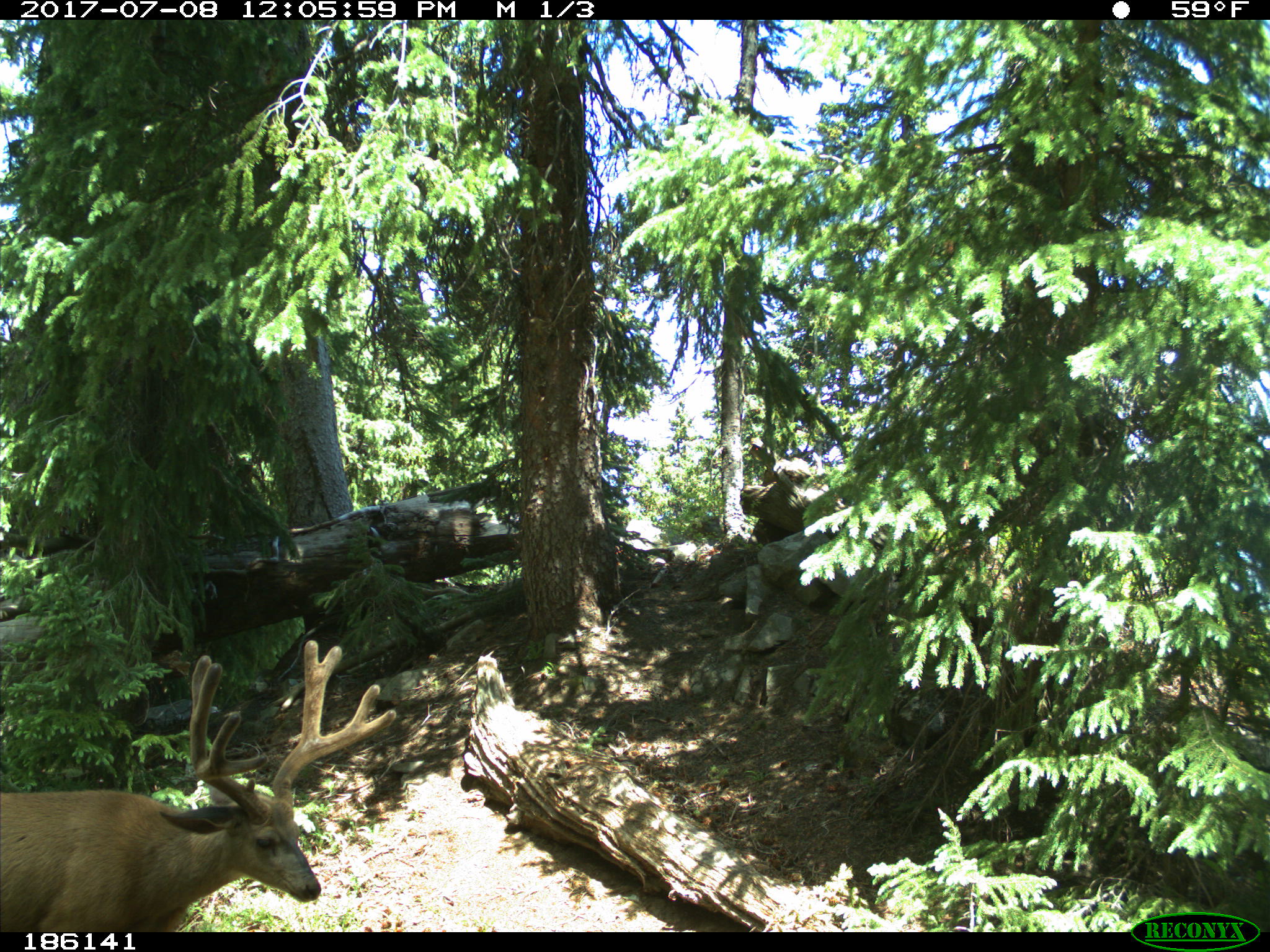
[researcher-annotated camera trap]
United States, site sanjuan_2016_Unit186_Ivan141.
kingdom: Animalia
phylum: Chordata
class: Mammalia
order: Artiodactyla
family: Cervidae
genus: Odocoileus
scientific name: Odocoileus hemionus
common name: mule deer